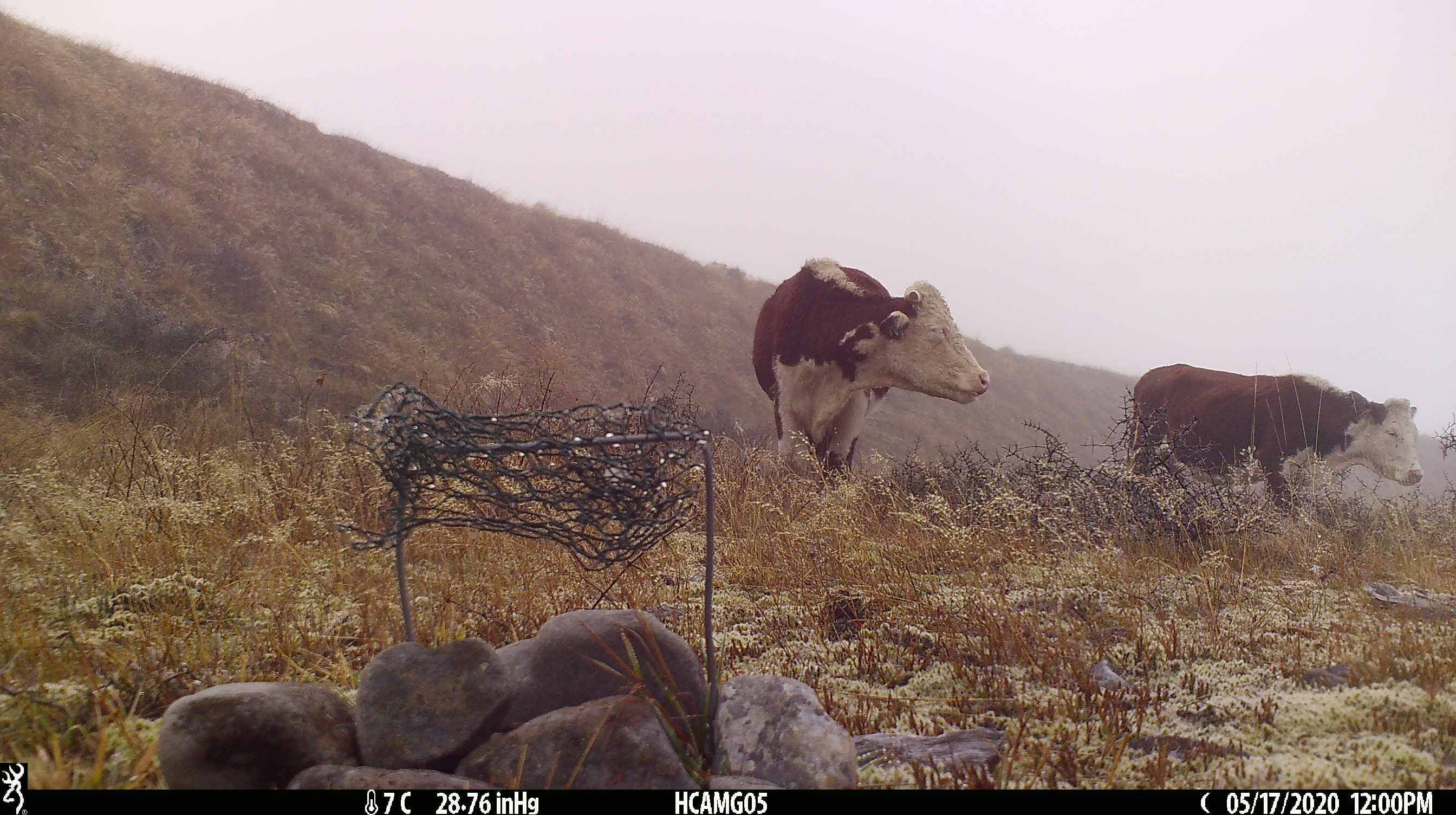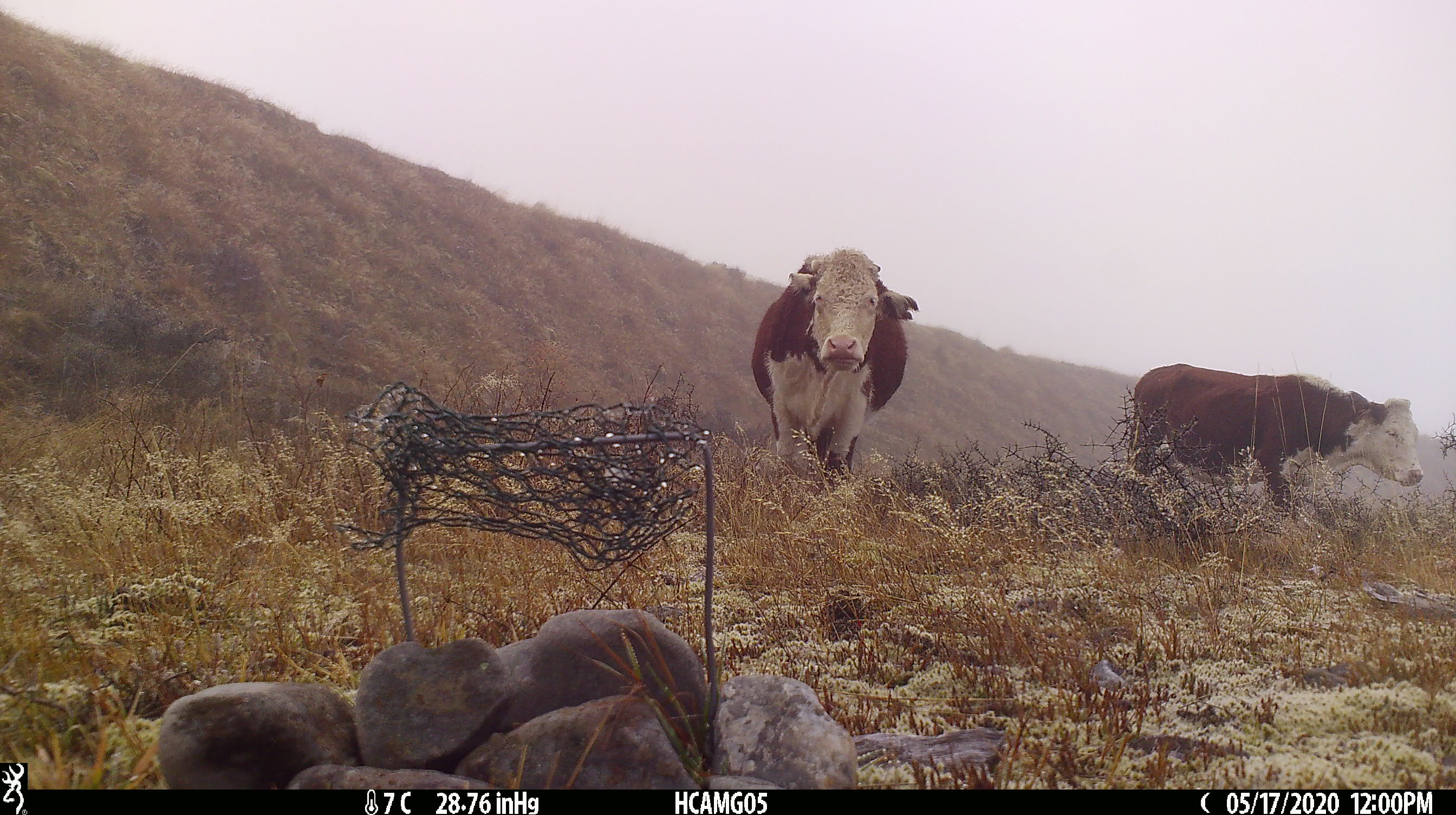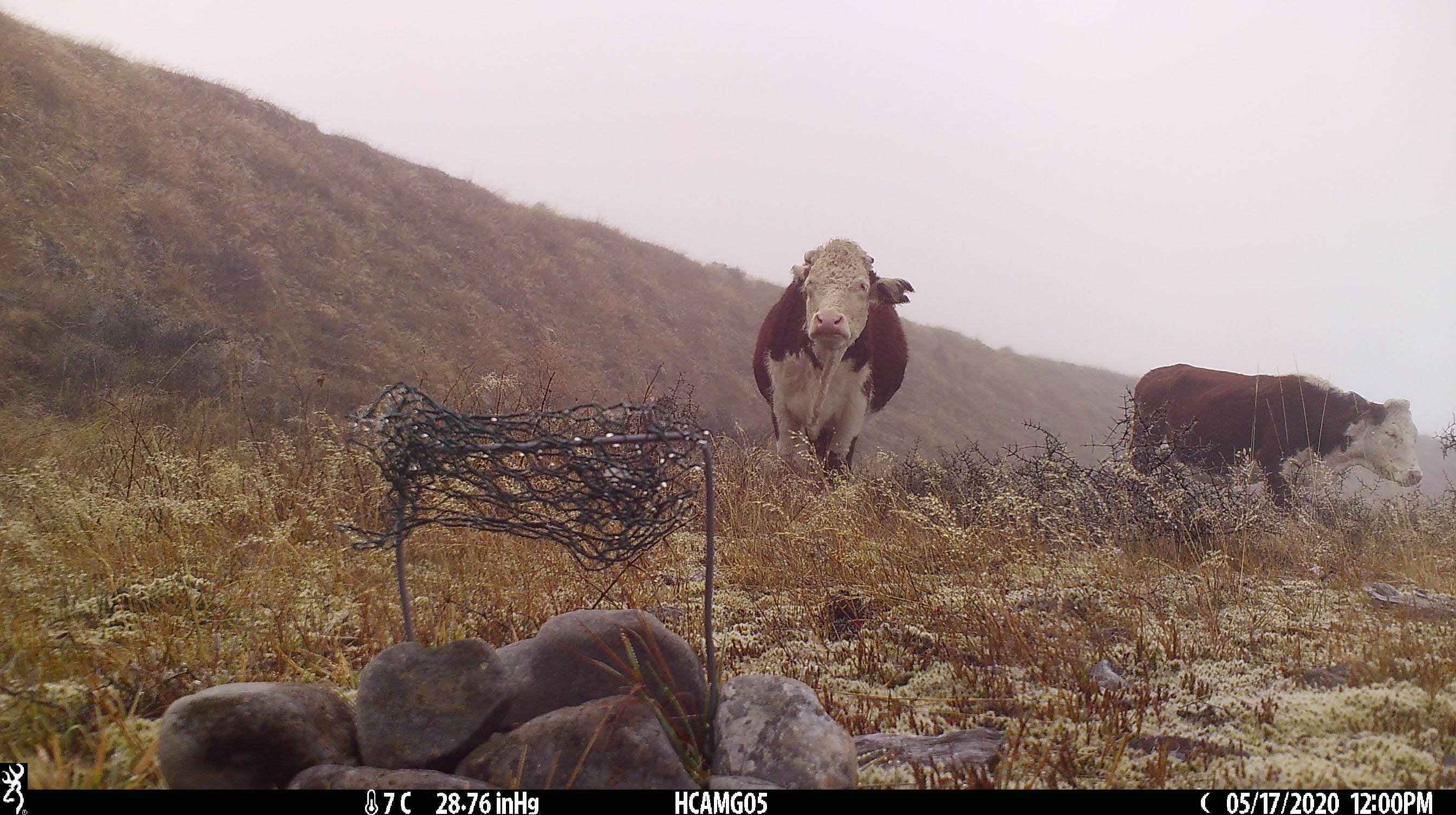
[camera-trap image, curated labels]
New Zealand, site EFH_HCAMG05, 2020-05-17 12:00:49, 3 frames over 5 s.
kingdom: Animalia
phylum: Chordata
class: Mammalia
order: Artiodactyla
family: Bovidae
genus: Bos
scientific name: Bos taurus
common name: domestic cow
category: cow